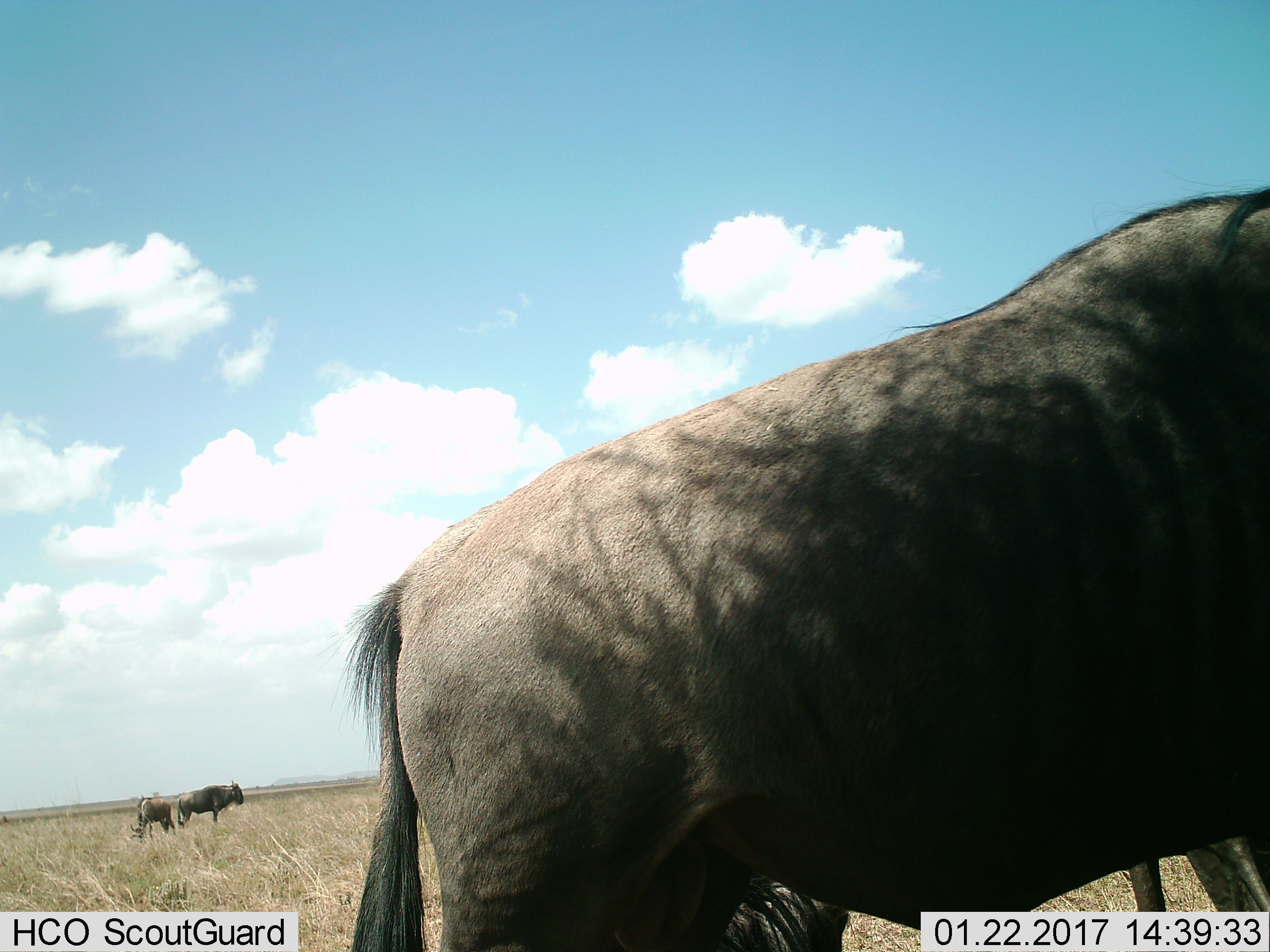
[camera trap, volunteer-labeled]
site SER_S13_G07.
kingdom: Animalia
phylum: Chordata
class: Mammalia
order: Artiodactyla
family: Bovidae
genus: Connochaetes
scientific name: Connochaetes taurinus taurinus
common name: blue wildebeest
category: wildebeestblue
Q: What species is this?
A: Wildebeestblue (blue wildebeest) (Connochaetes taurinus taurinus).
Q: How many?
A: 3.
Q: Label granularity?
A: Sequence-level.